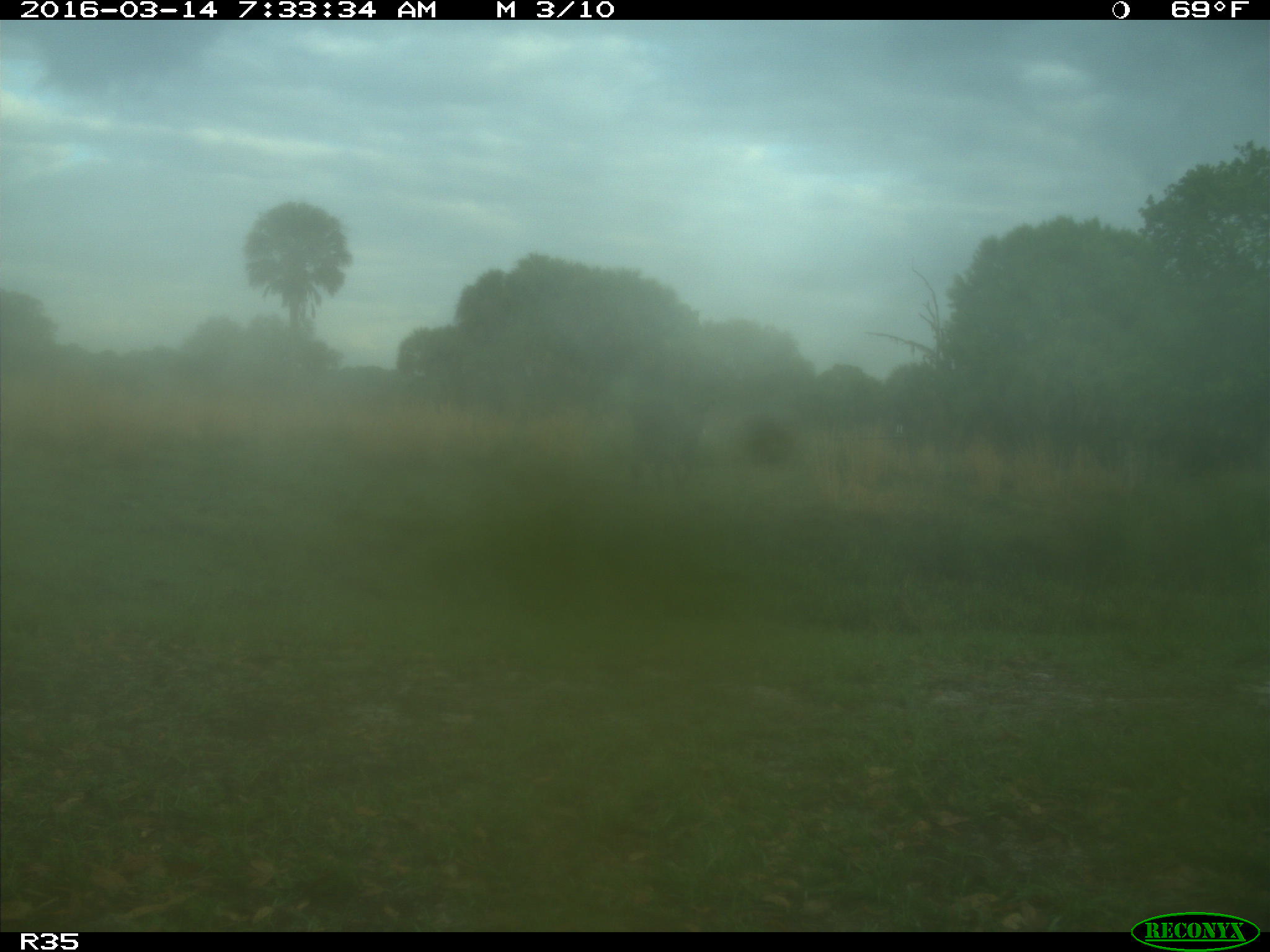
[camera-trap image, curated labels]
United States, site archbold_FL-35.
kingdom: Animalia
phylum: Chordata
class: Mammalia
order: Artiodactyla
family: Bovidae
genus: Bos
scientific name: Bos taurus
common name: domestic cow